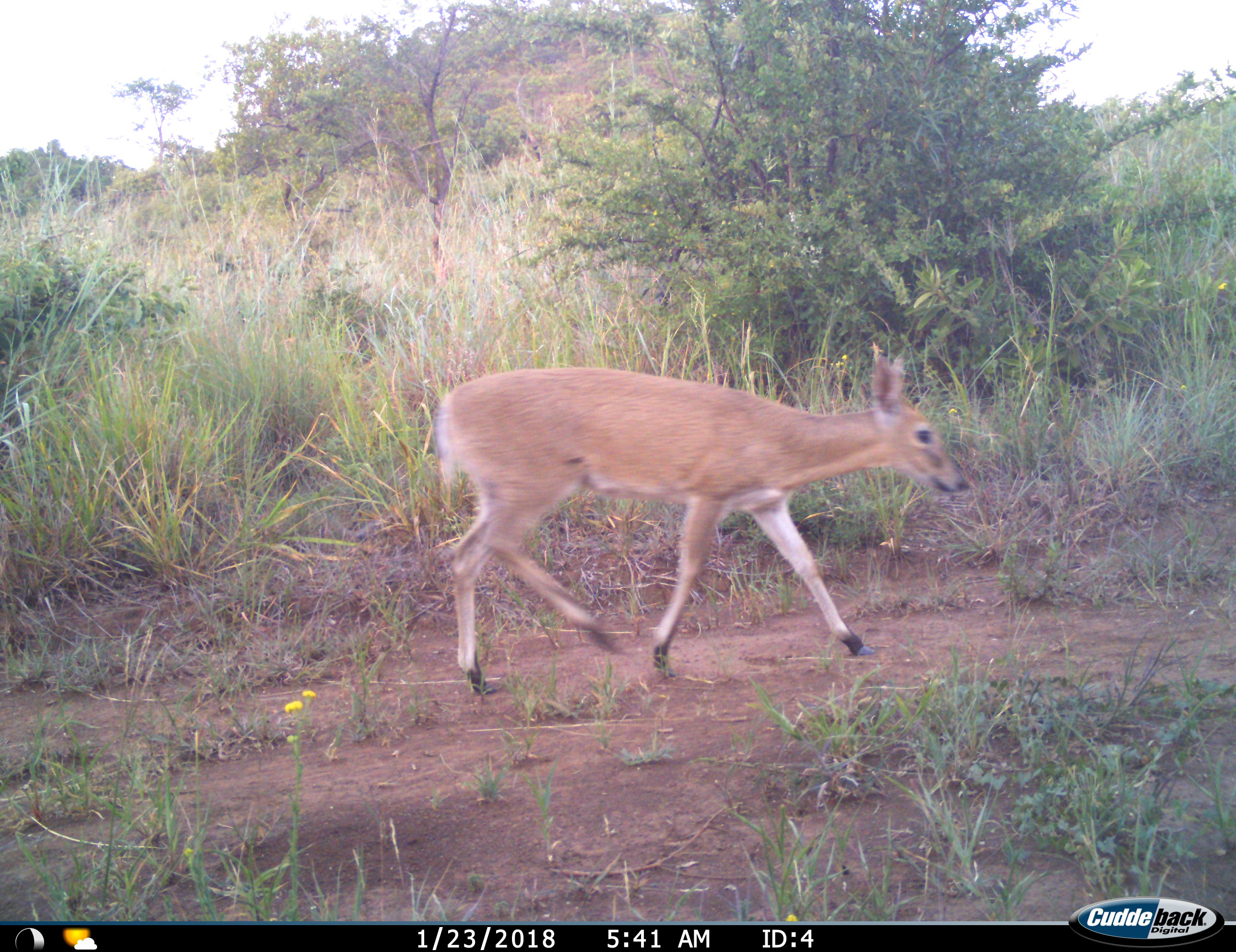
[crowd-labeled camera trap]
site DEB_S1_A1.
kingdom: Animalia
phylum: Chordata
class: Mammalia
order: Artiodactyla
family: Bovidae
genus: Sylvicapra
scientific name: Sylvicapra grimmia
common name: common duiker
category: duikercommongrey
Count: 1.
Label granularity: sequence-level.